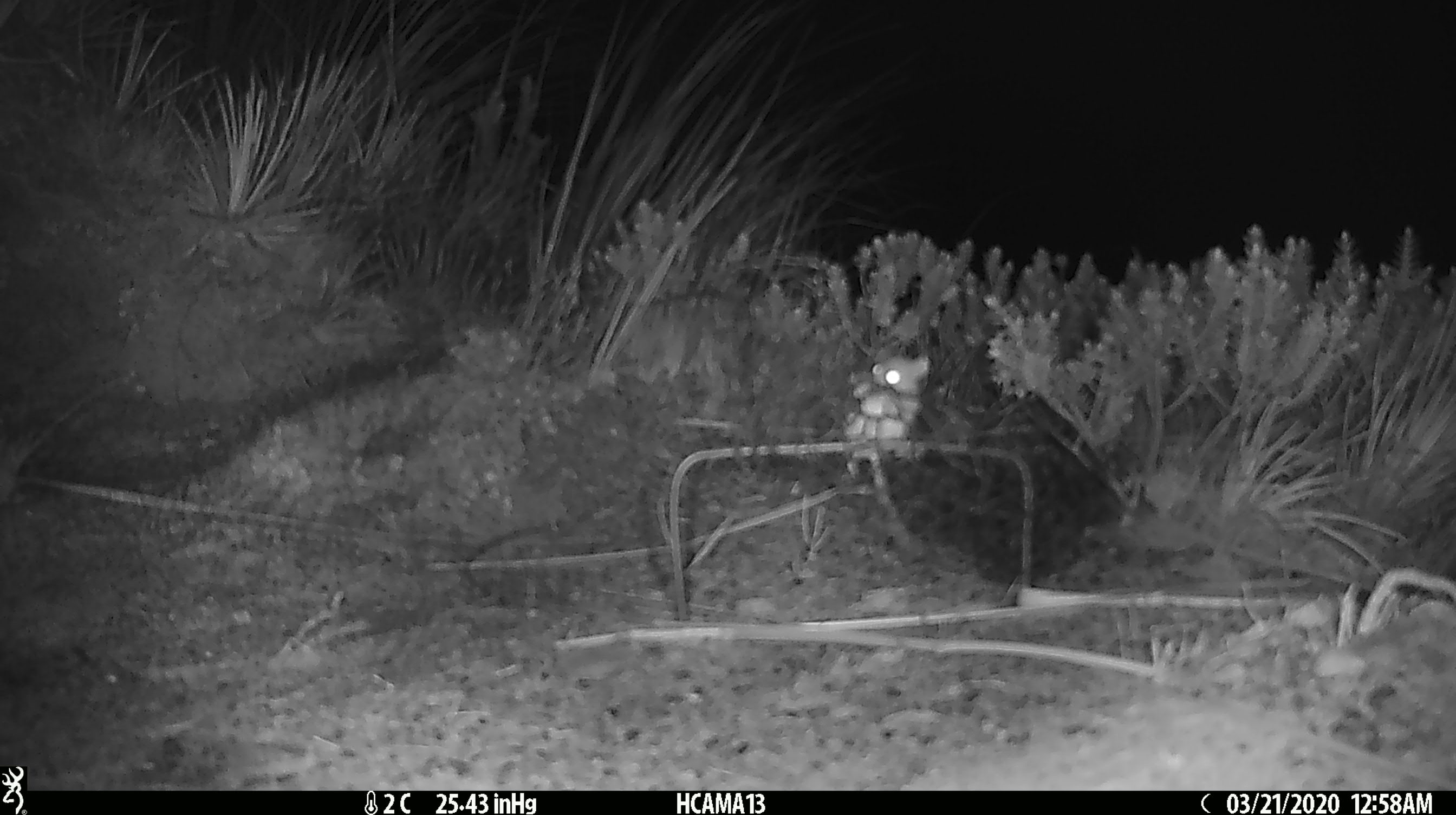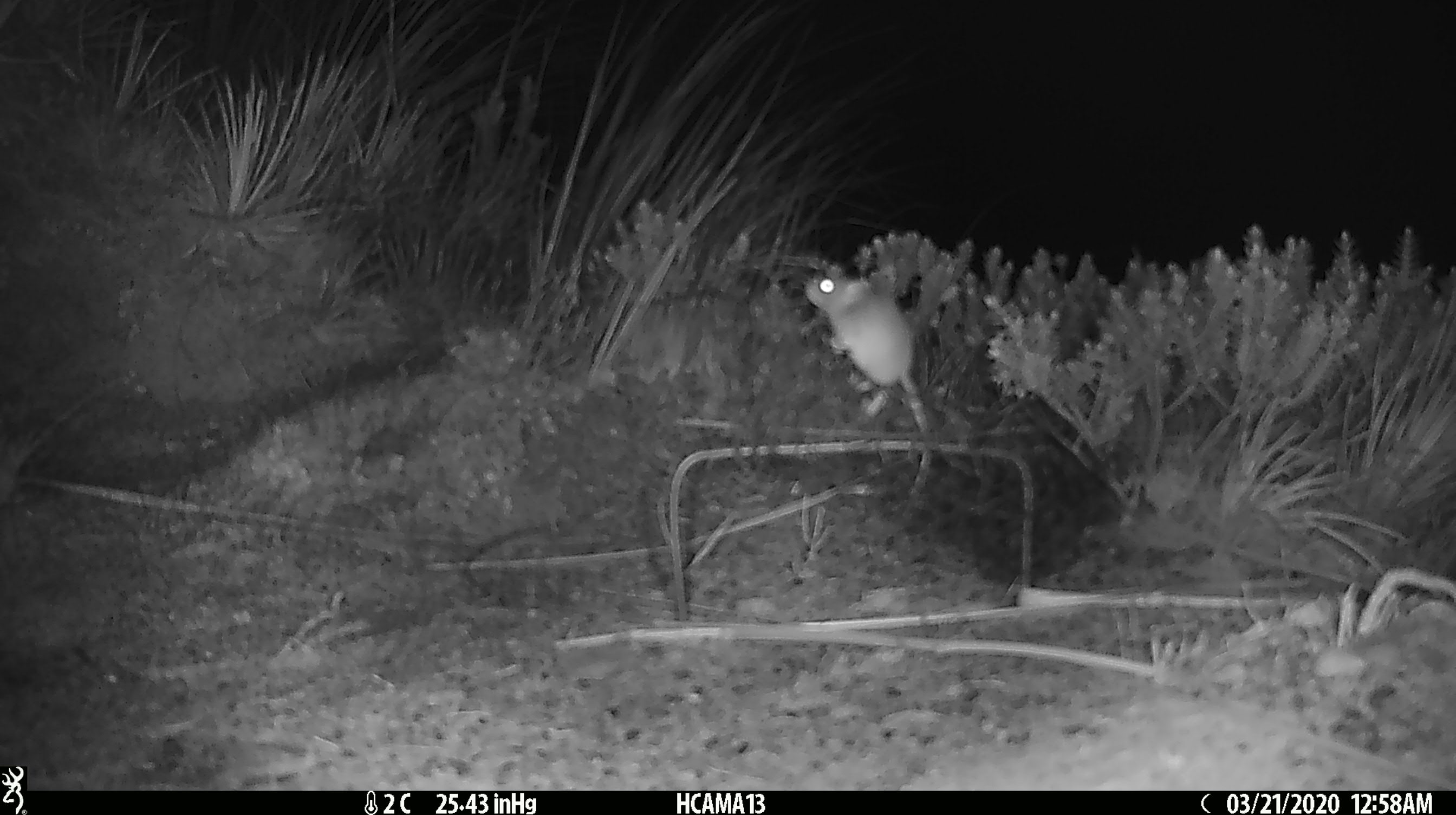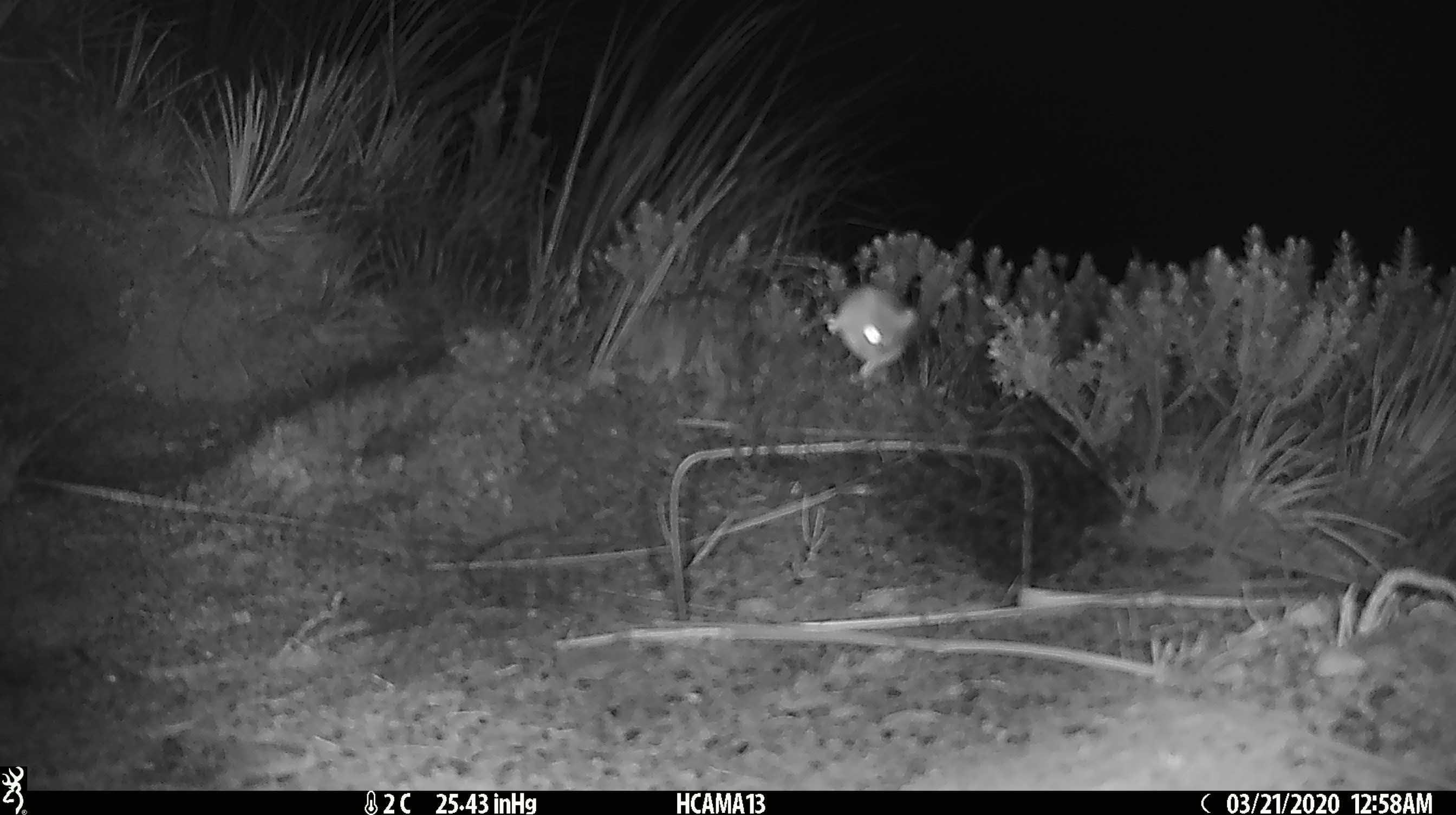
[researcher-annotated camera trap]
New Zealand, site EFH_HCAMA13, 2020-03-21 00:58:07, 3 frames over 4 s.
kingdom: Animalia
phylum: Chordata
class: Mammalia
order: Rodentia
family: Muridae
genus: Mus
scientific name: Mus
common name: mouse